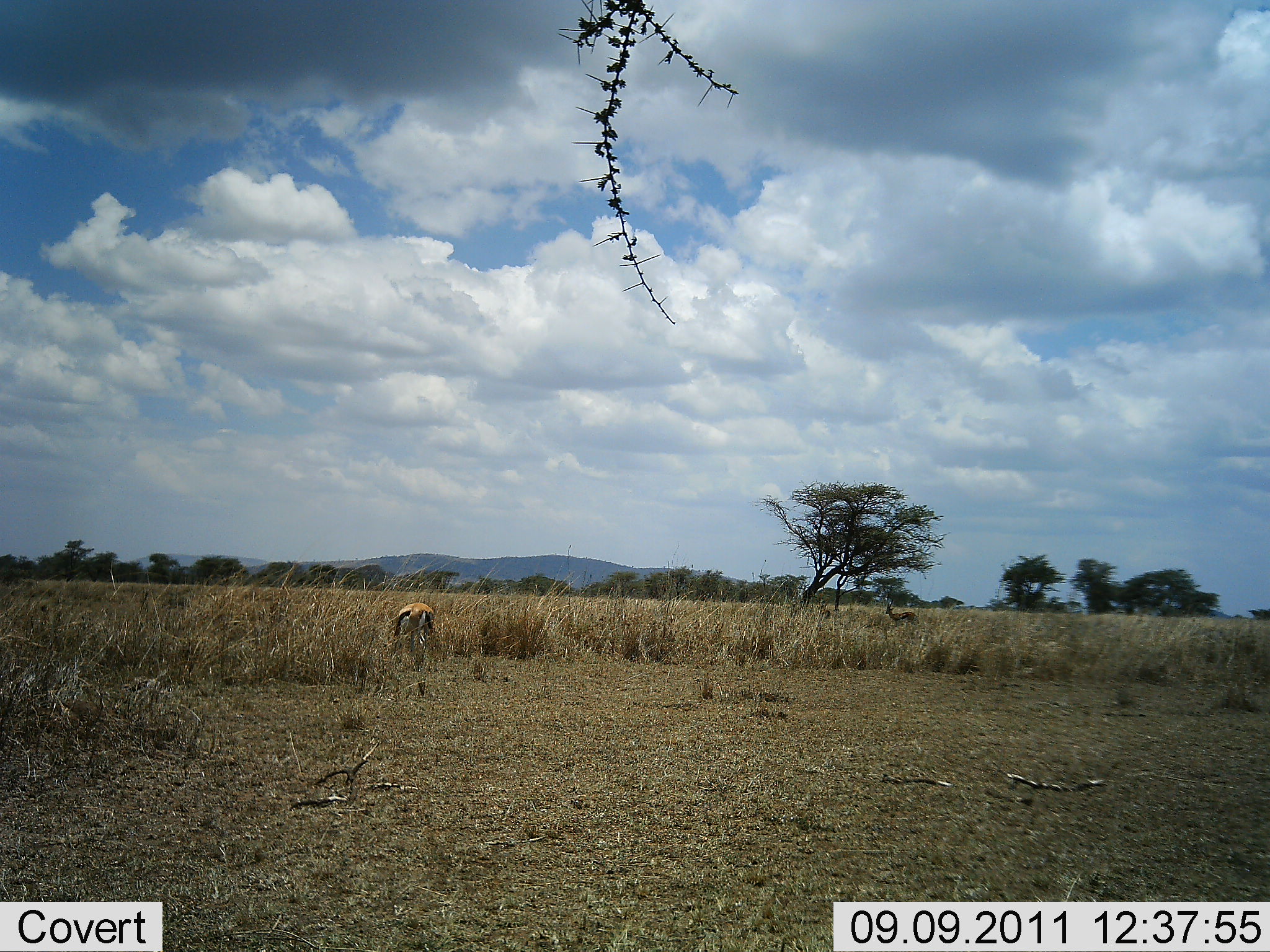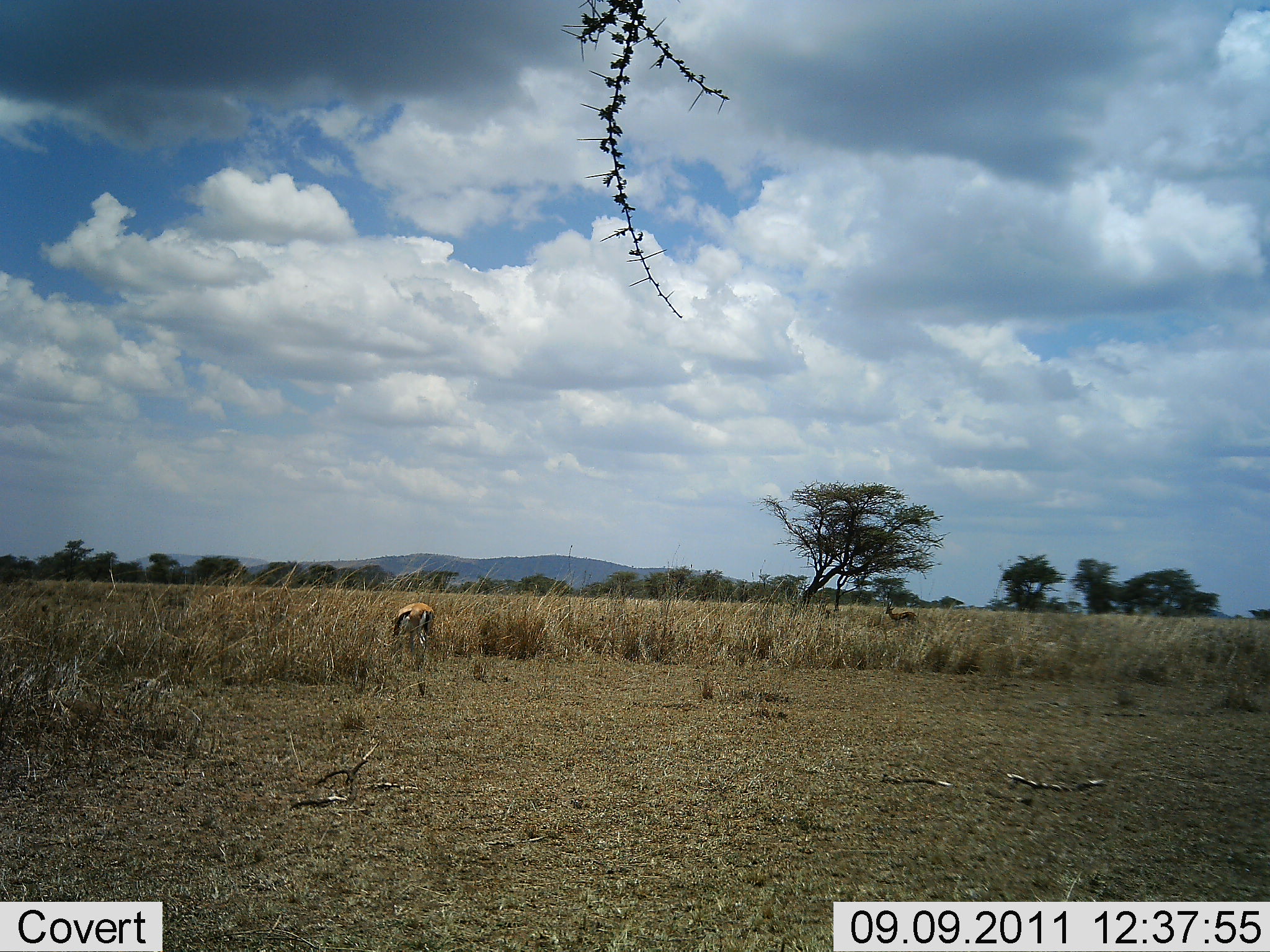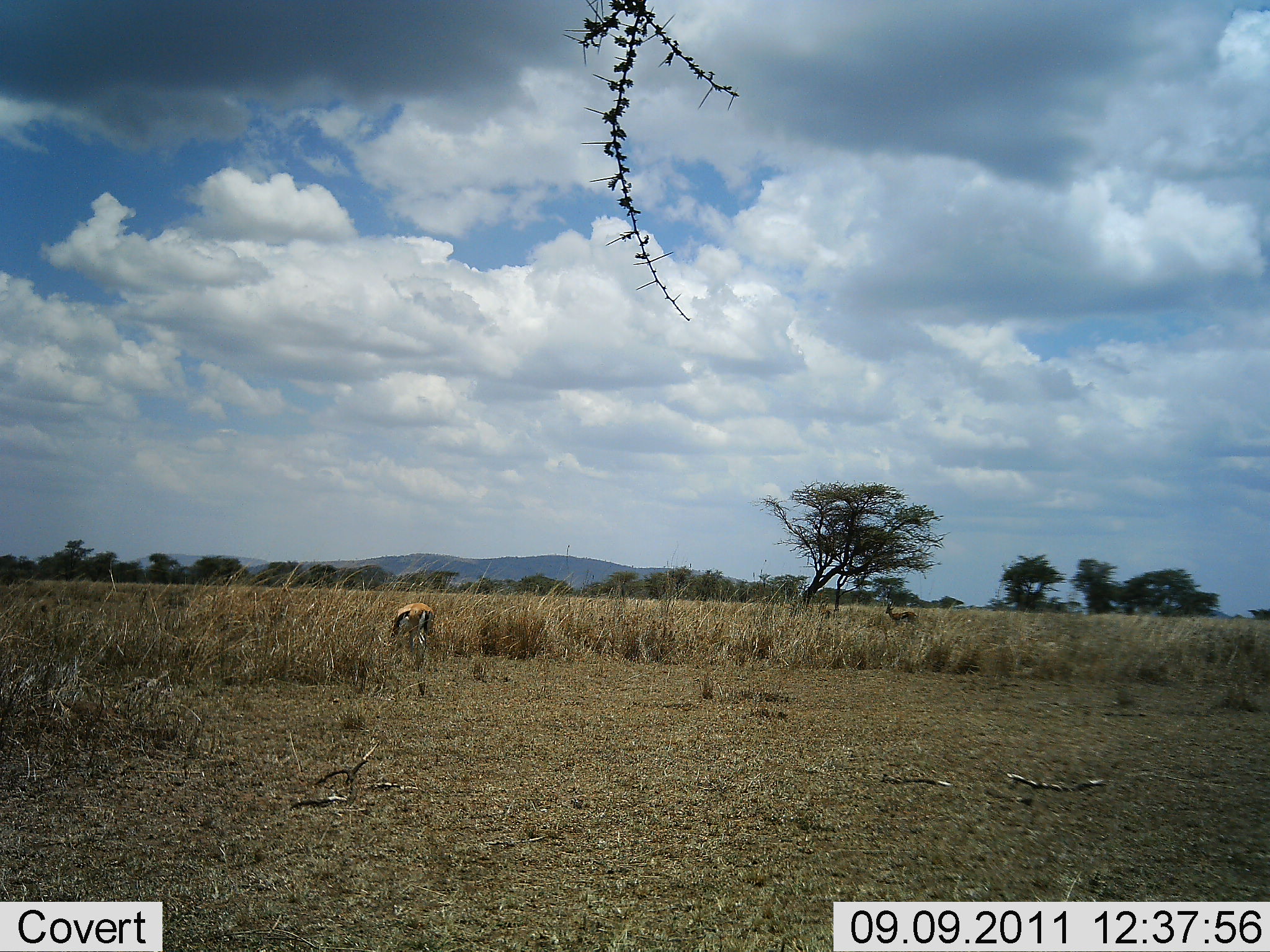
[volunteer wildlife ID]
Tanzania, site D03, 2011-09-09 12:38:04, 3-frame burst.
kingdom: Animalia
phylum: Chordata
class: Mammalia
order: Artiodactyla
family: Bovidae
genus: Eudorcas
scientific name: Eudorcas thomsonii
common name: thomson's gazelle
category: gazellethomsons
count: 1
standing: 67%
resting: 0%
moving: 0%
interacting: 0%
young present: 0%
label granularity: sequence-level